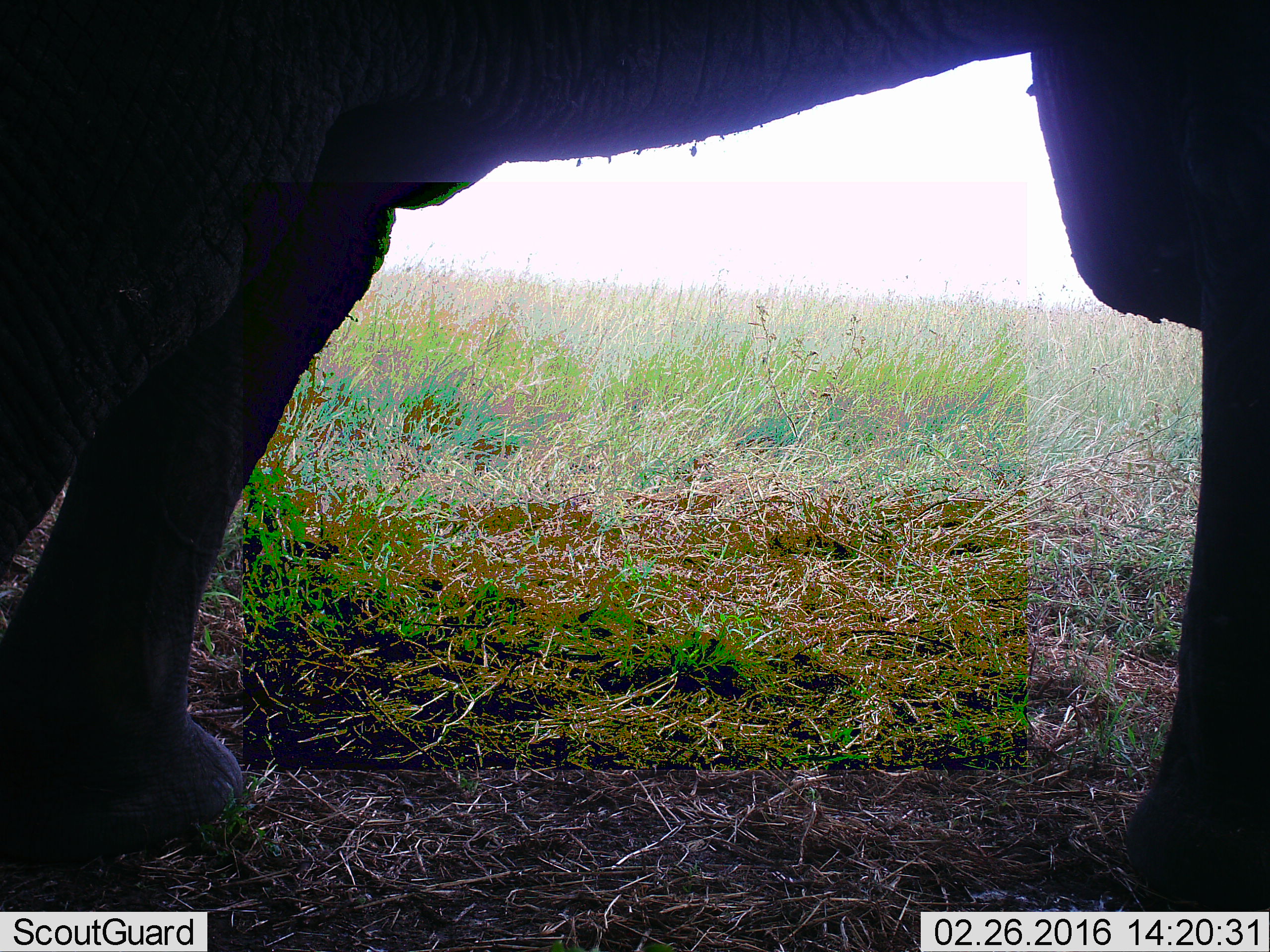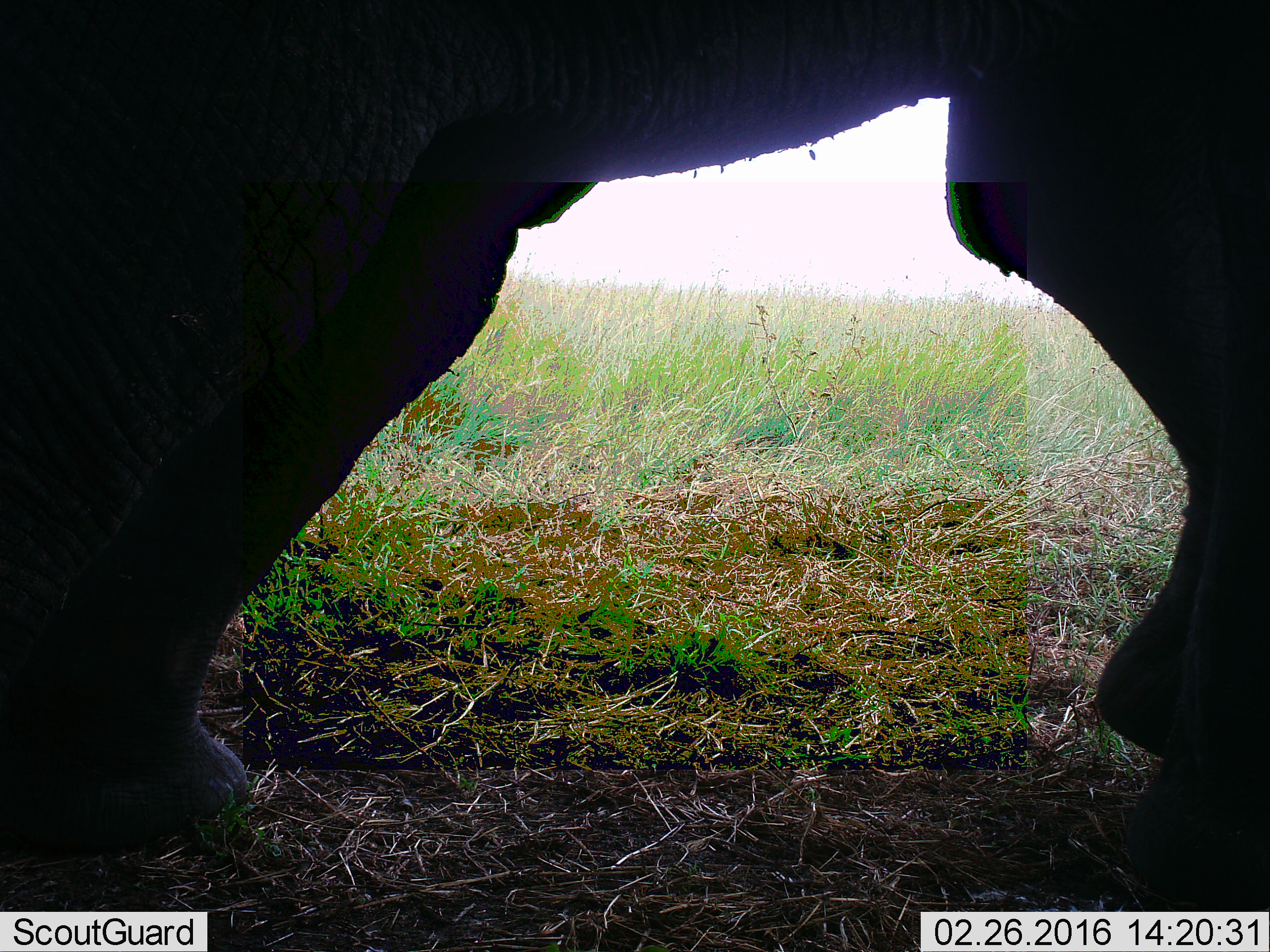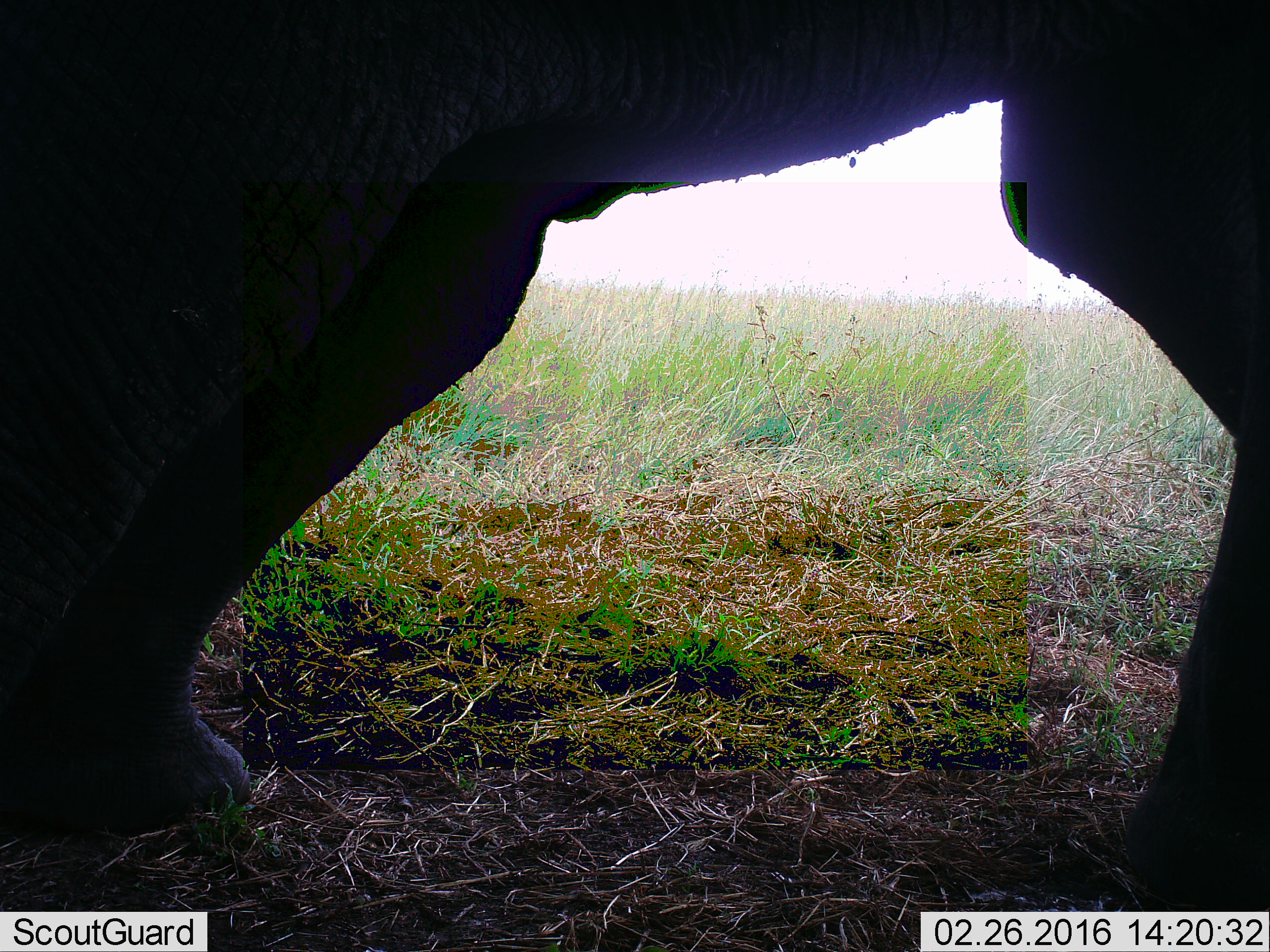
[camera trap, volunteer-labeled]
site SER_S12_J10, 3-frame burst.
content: unidentified animal